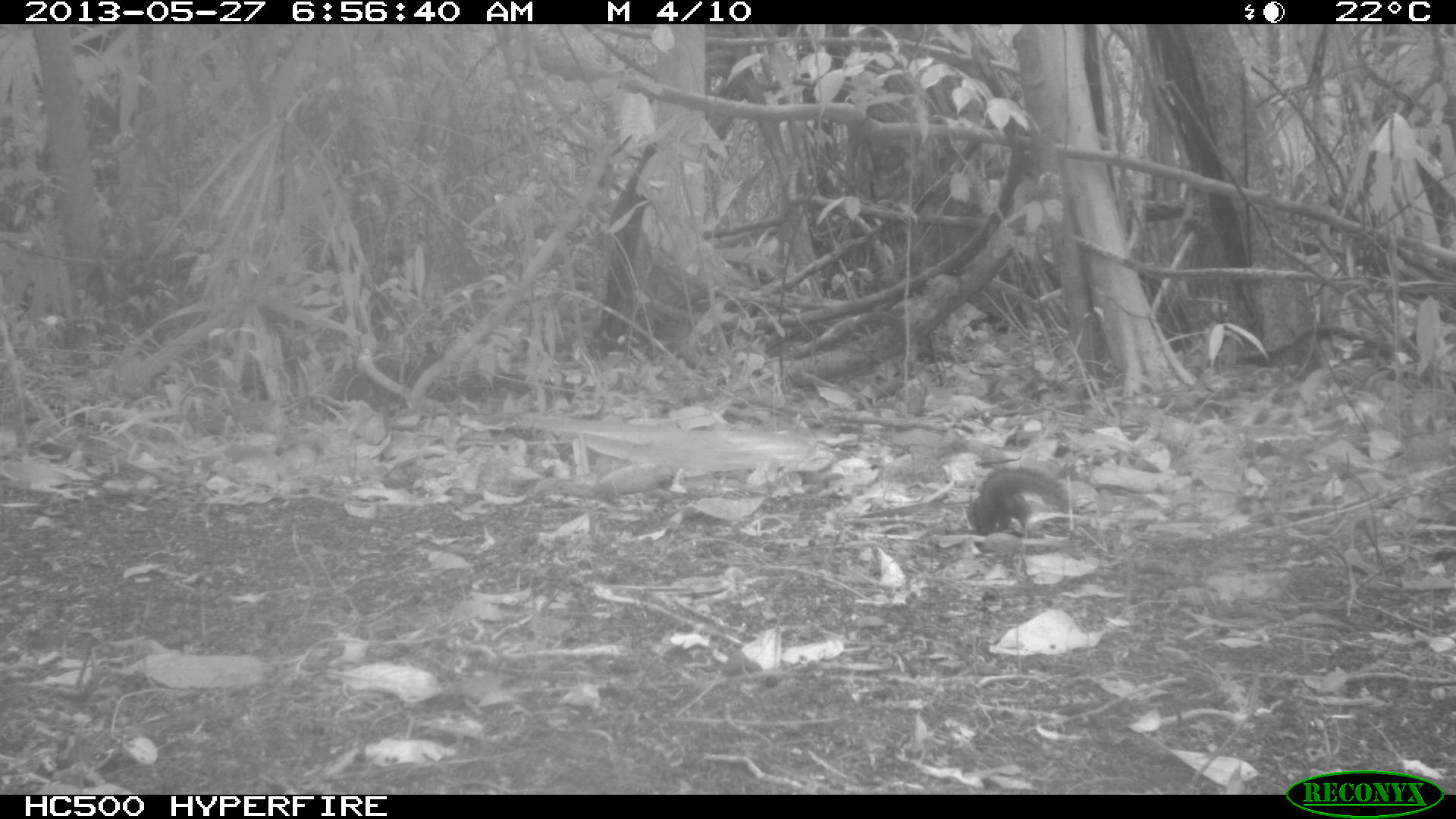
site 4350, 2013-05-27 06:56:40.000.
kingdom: Animalia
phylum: Chordata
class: Mammalia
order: Rodentia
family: Sciuridae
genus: Sciurus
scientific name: Sciurus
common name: squirrel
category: sciurus sp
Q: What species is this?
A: Sciurus sp (squirrel) (Sciurus).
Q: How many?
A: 1.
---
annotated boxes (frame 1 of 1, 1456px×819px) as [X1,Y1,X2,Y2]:
sciurus sp: [958,462,1075,536]